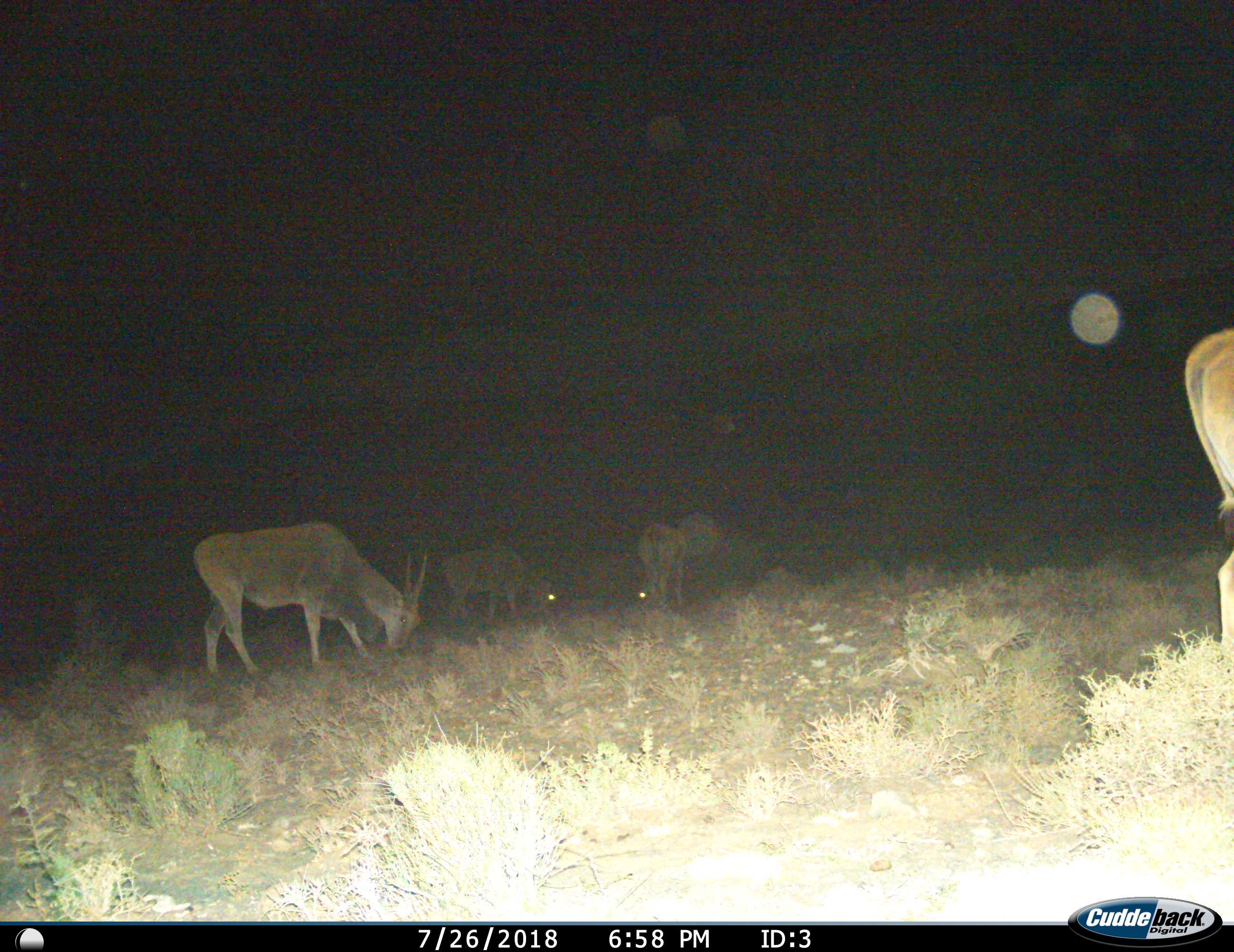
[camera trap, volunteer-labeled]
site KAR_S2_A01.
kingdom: Animalia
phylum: Chordata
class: Mammalia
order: Artiodactyla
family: Bovidae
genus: Tragelaphus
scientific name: Tragelaphus oryx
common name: eland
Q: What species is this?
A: Eland (Tragelaphus oryx).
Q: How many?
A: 5.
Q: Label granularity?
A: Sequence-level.